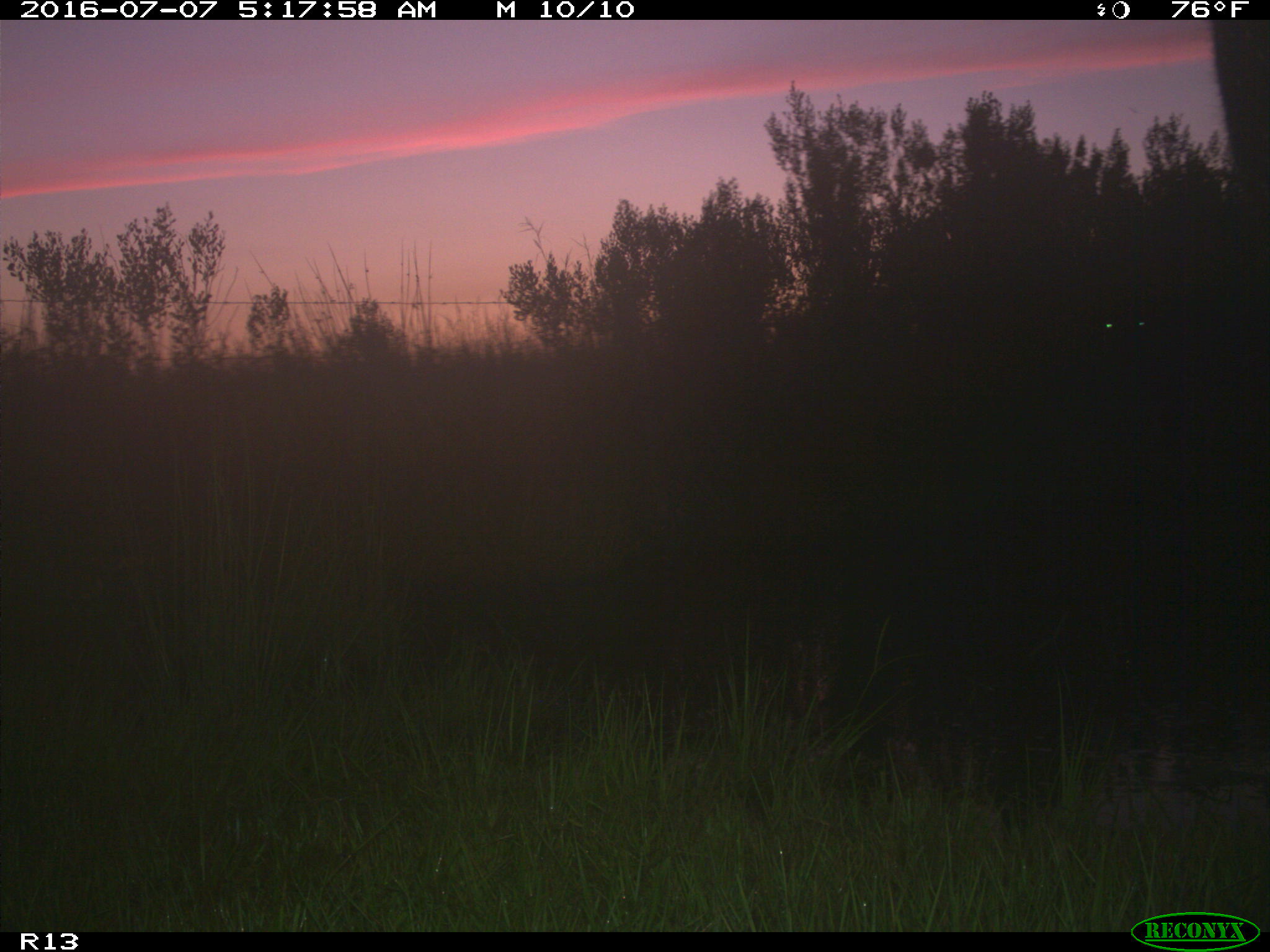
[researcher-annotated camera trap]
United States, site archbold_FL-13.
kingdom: Animalia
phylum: Chordata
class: Mammalia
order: Artiodactyla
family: Bovidae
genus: Bos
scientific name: Bos taurus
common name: domestic cow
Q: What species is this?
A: Bos taurus (domestic cow).